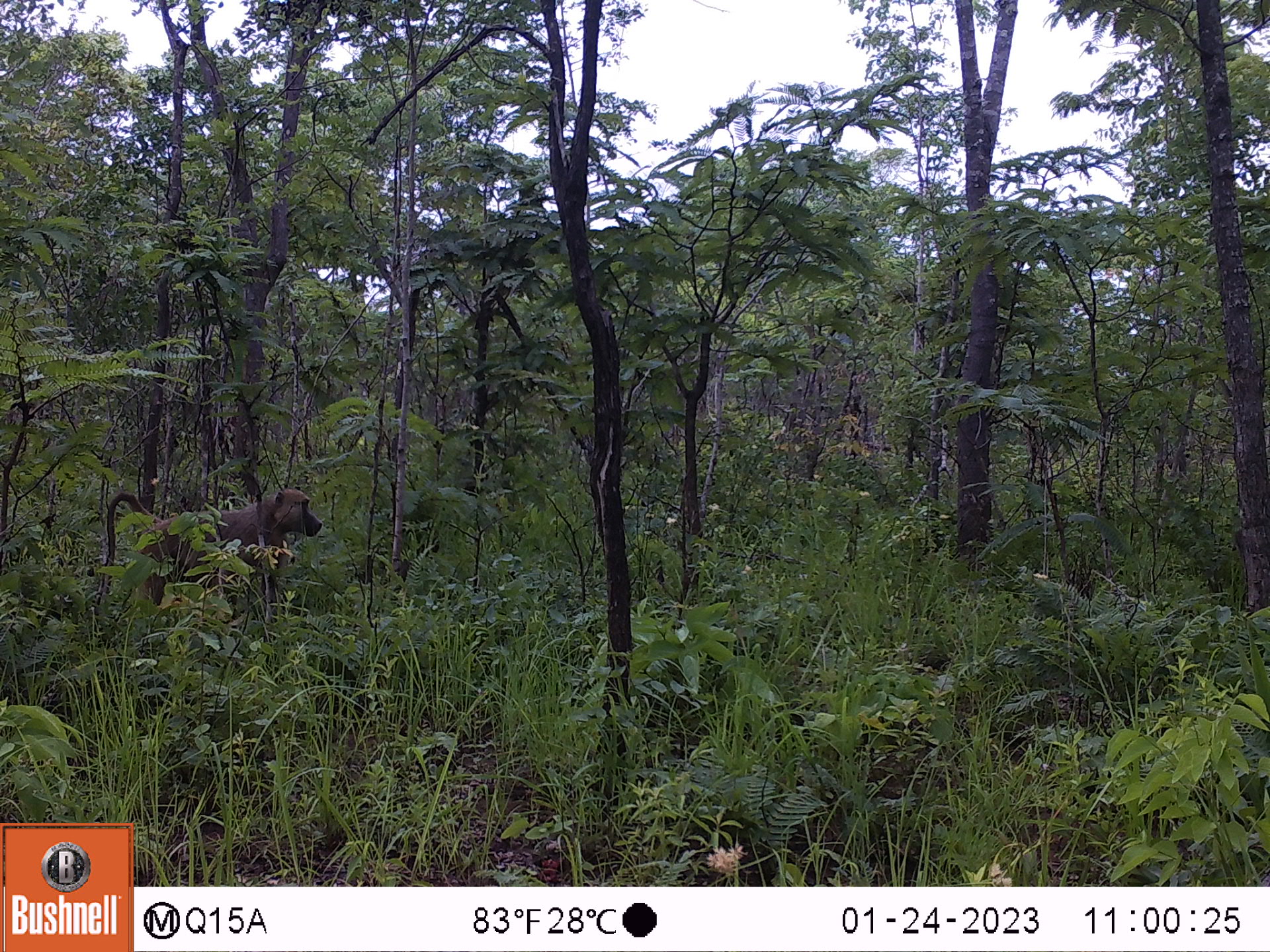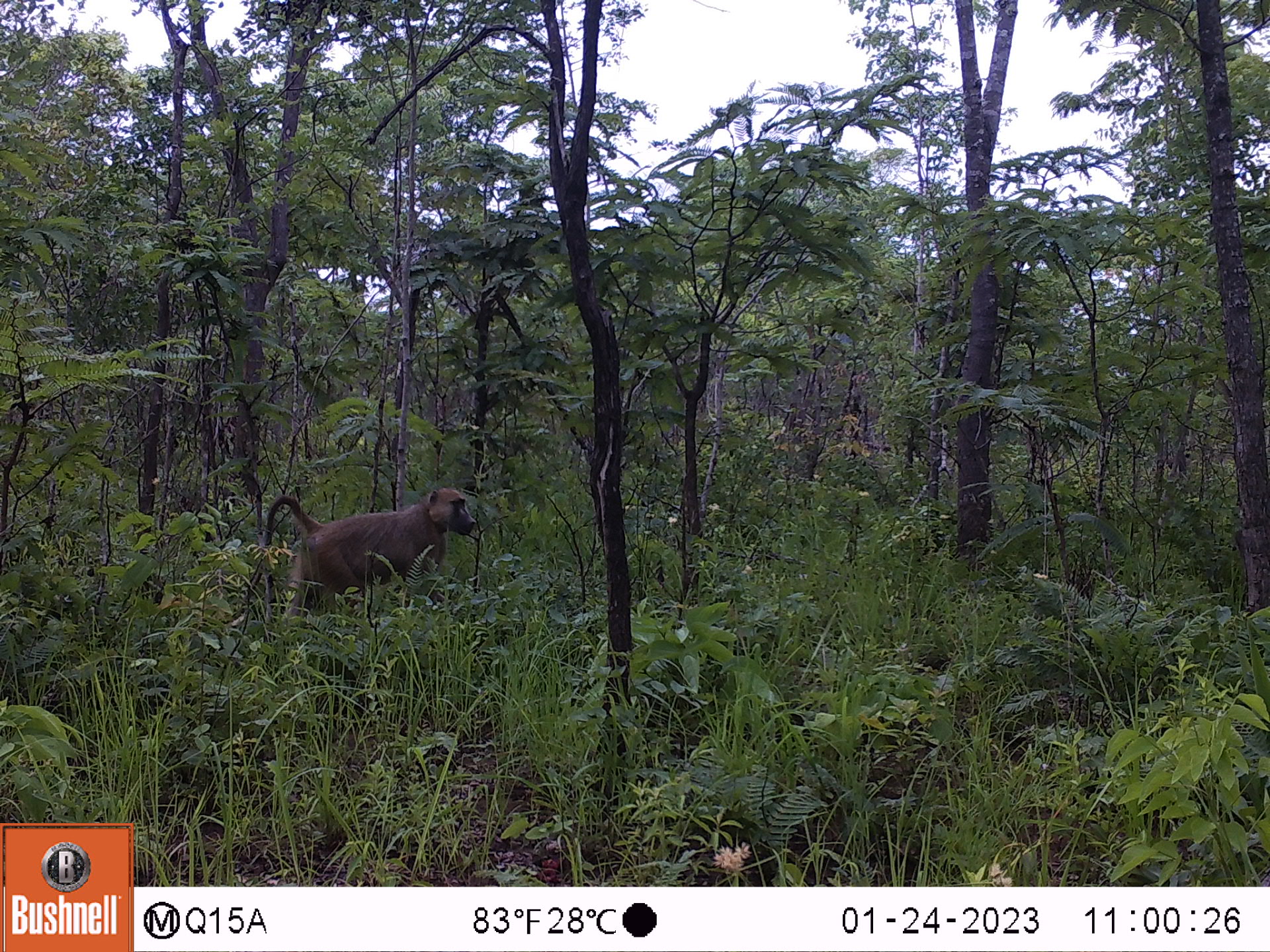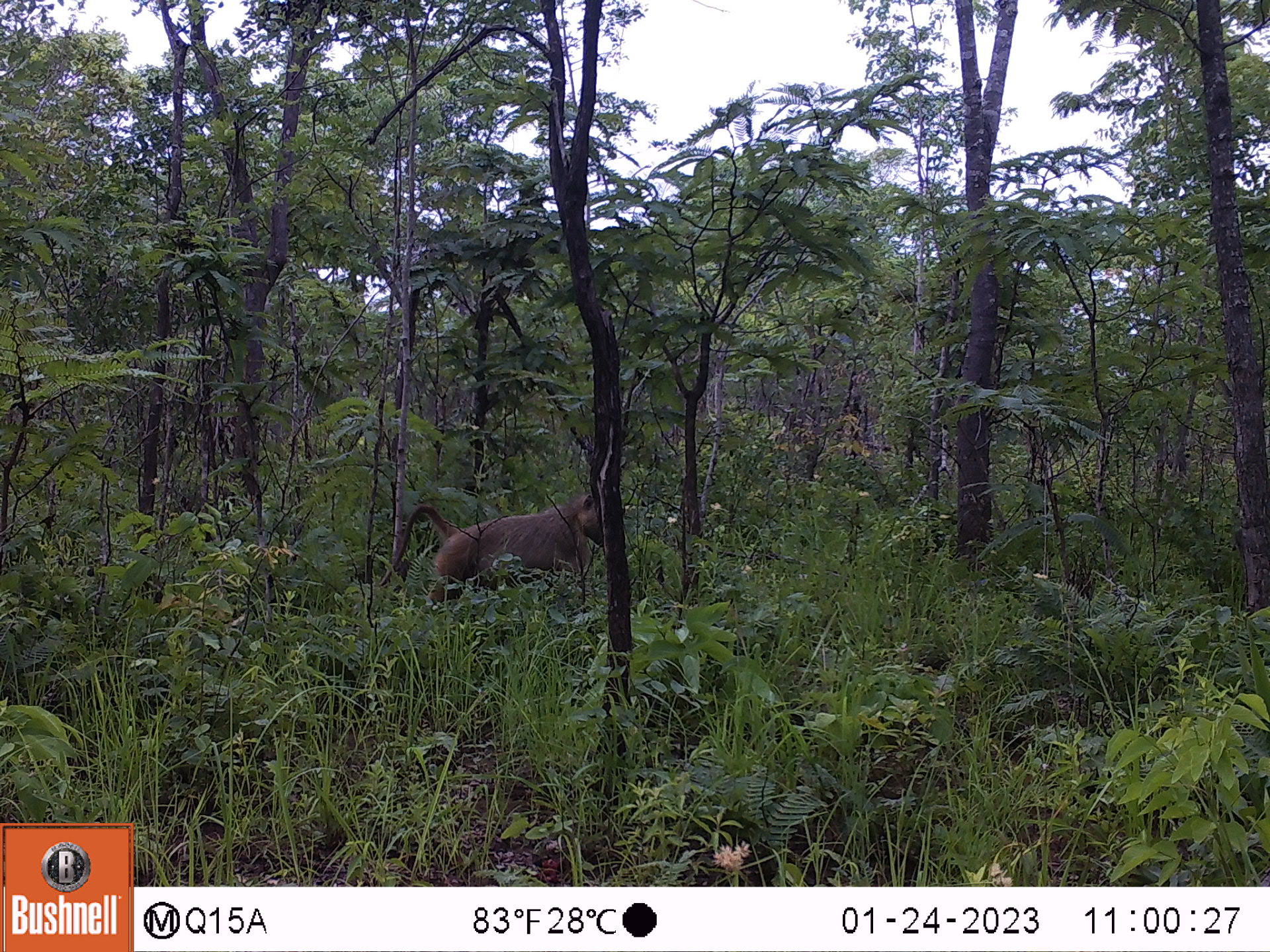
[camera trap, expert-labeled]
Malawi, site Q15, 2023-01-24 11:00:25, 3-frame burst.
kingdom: Animalia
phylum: Chordata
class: Mammalia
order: Primates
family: Cercopithecidae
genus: Papio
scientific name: Papio cynocephalus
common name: yellow baboon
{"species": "yellow baboon (Papio cynocephalus)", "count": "1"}